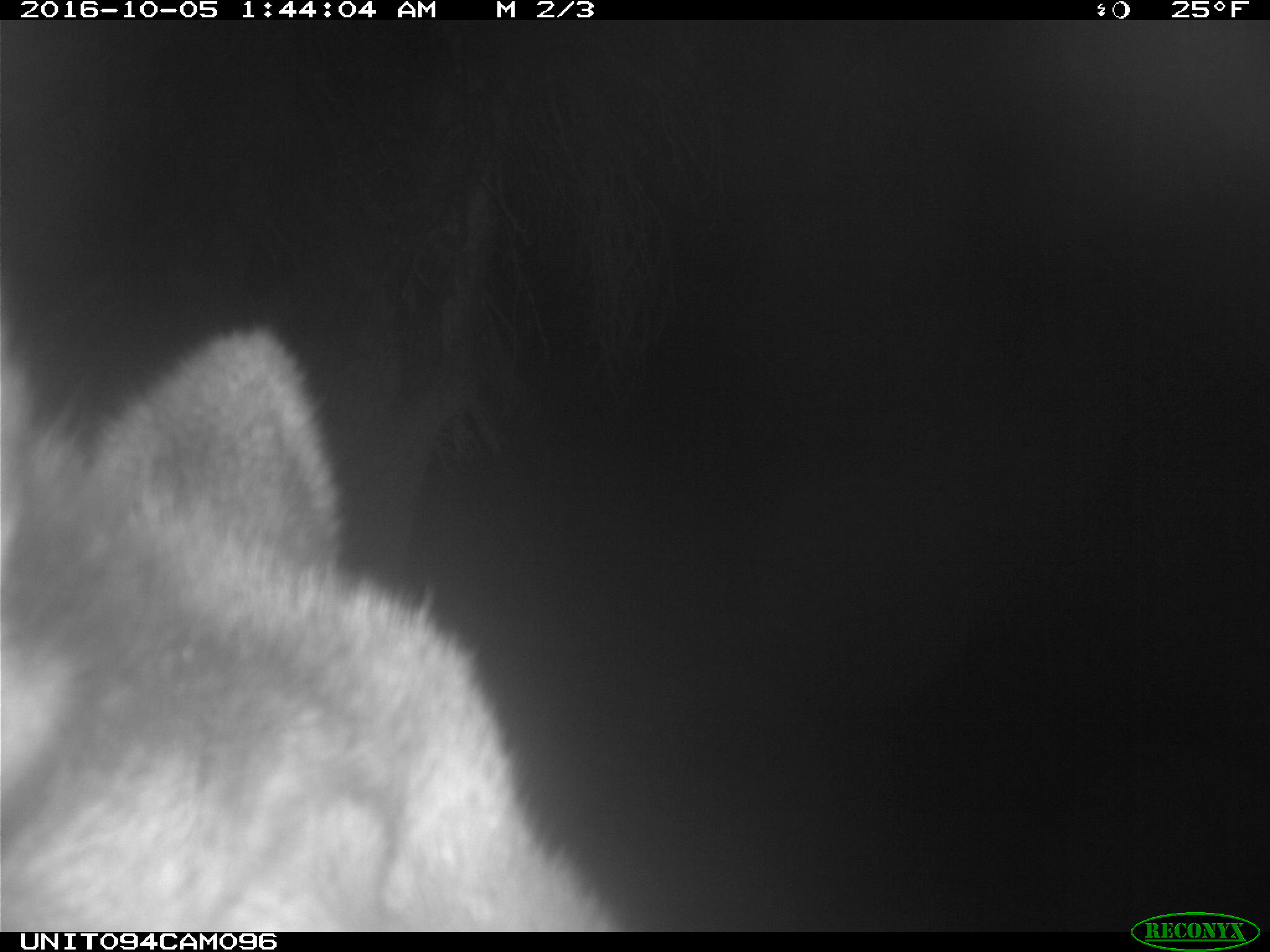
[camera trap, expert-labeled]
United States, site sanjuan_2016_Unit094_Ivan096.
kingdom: Animalia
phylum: Chordata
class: Mammalia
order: Artiodactyla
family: Cervidae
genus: Cervus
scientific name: Cervus elaphus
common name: red deer